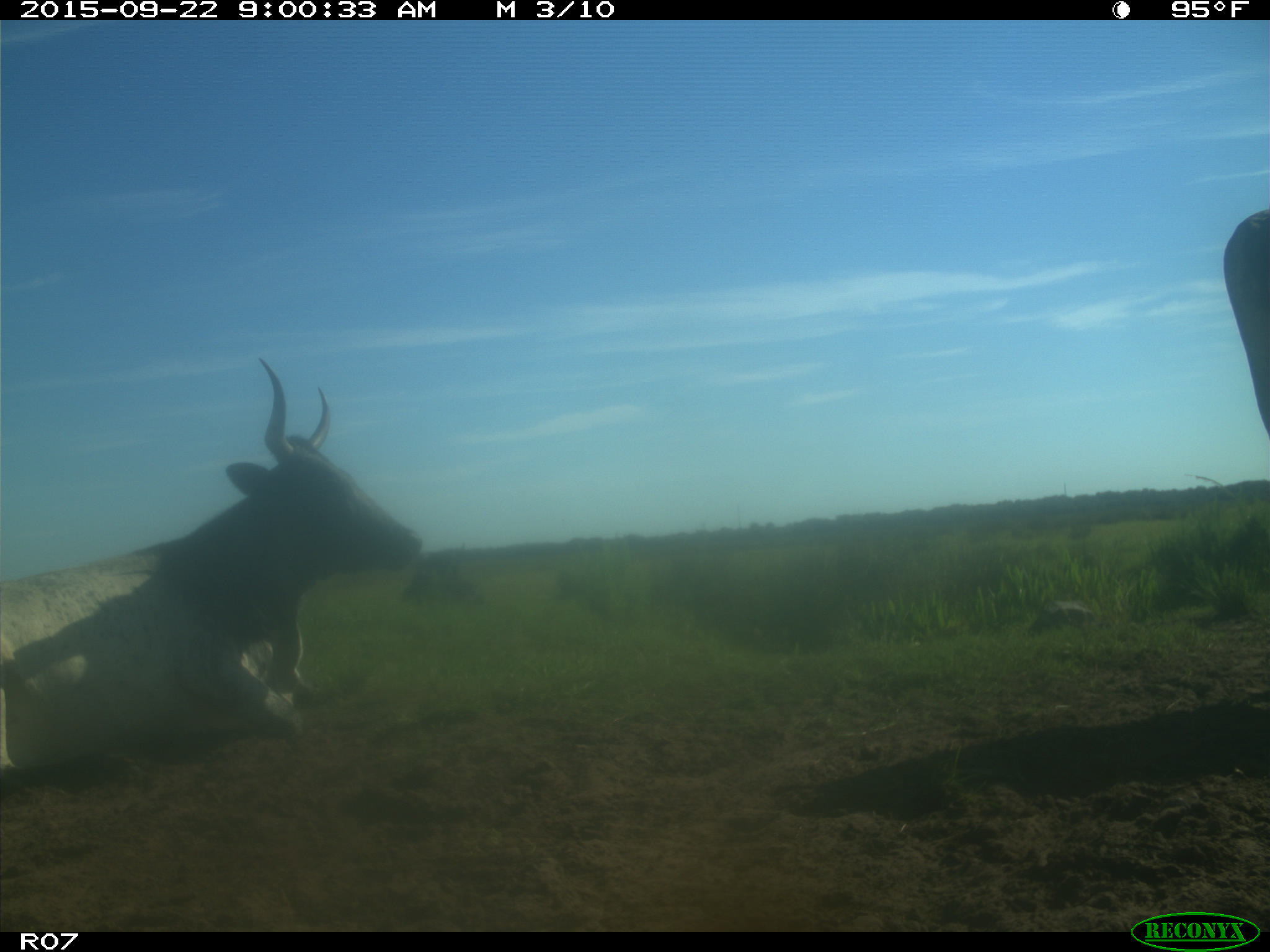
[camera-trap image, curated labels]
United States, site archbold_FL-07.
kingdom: Animalia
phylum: Chordata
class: Mammalia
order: Artiodactyla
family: Bovidae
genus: Bos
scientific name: Bos taurus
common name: domestic cow